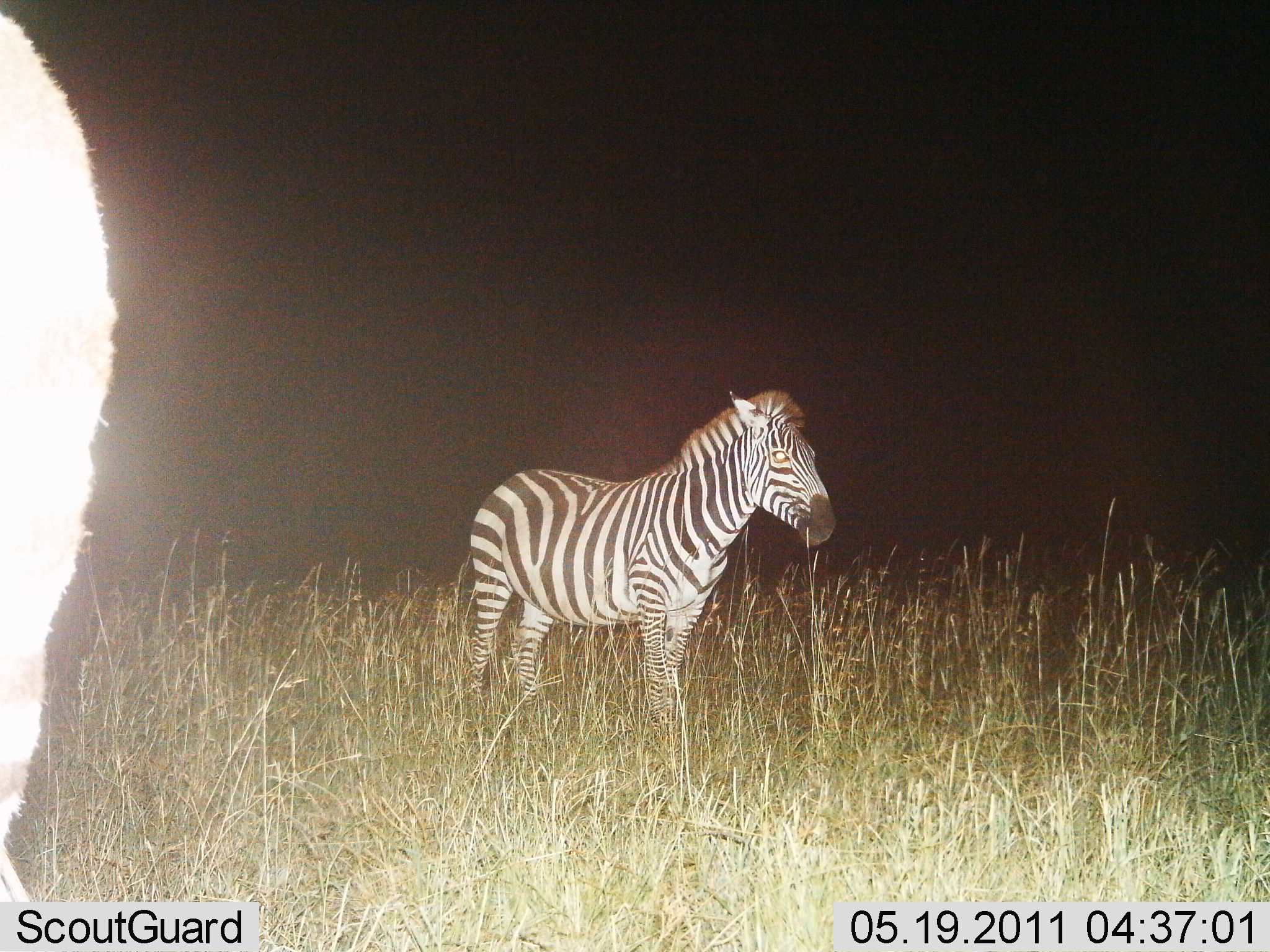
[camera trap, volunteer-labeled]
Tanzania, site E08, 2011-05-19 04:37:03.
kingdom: Animalia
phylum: Chordata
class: Mammalia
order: Perissodactyla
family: Equidae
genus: Equus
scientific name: Equus quagga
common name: plains zebra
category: zebra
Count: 2.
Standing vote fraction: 82%.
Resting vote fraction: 0%.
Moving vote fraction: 9%.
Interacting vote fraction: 0%.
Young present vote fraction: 9%.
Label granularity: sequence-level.